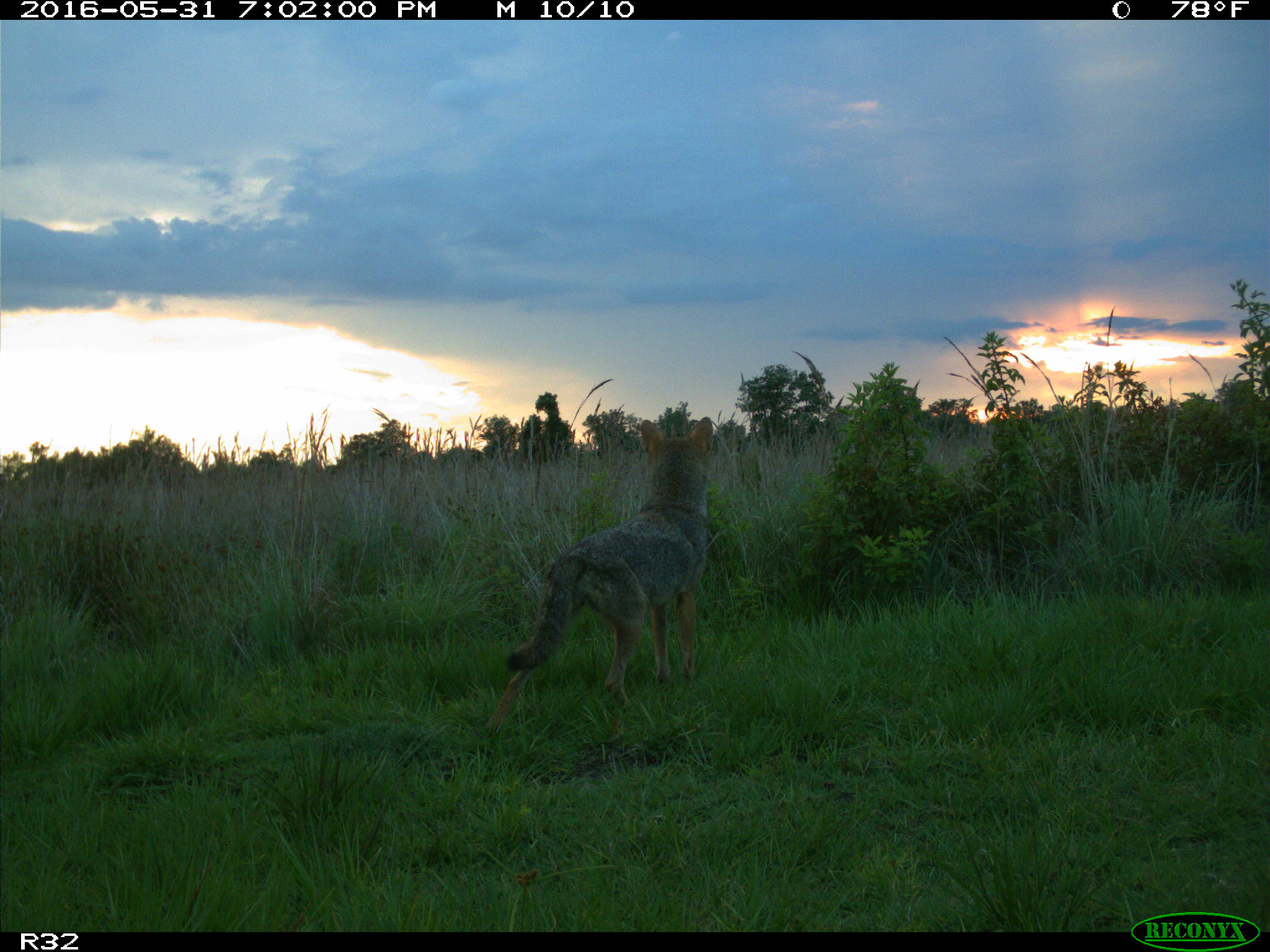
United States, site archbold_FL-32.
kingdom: Animalia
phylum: Chordata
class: Mammalia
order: Carnivora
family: Canidae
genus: Canis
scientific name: Canis latrans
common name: coyote